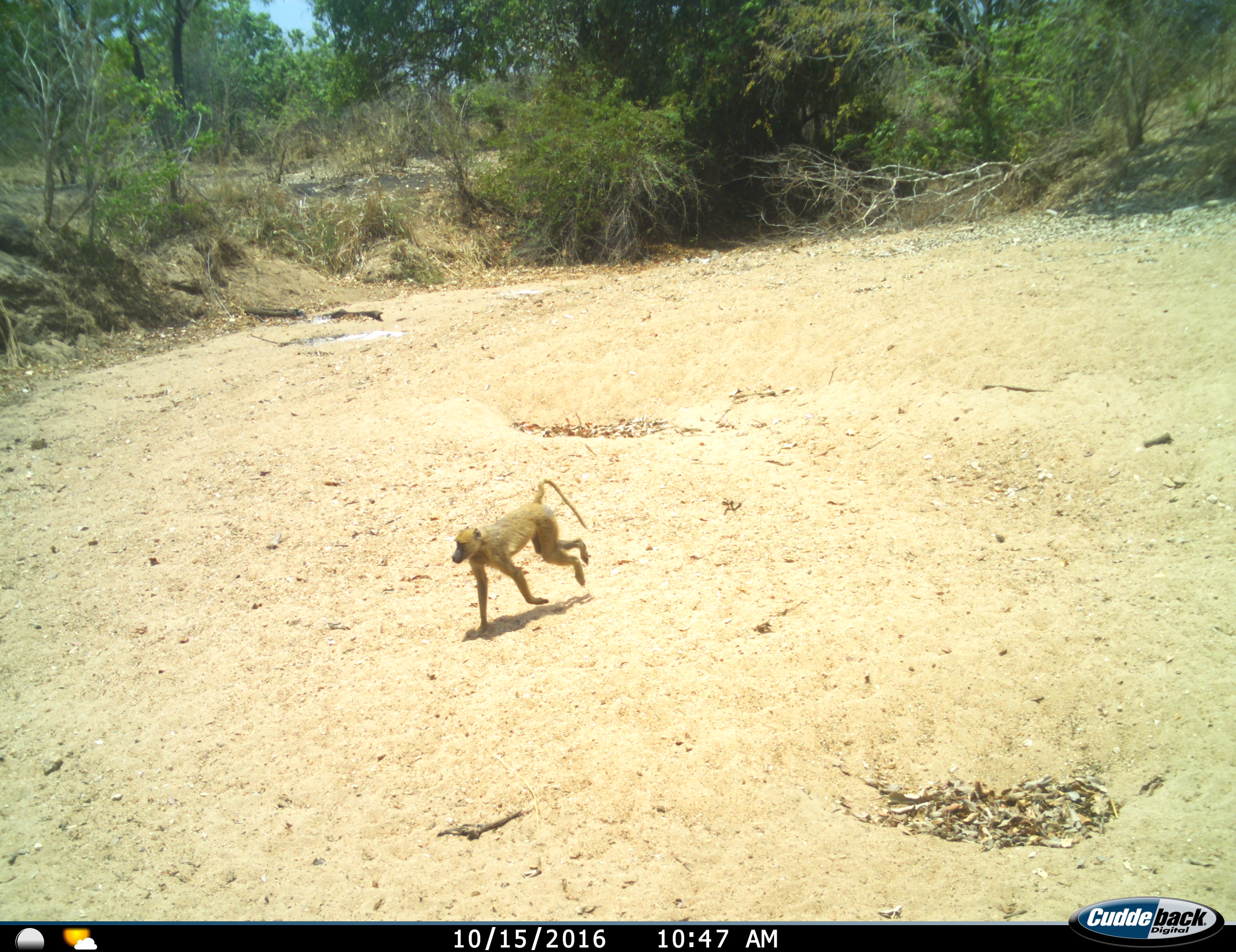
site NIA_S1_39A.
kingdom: Animalia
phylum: Chordata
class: Mammalia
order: Primates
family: Cercopithecidae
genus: Papio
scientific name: Papio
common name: baboon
Baboon (Papio), count 1. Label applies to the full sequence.